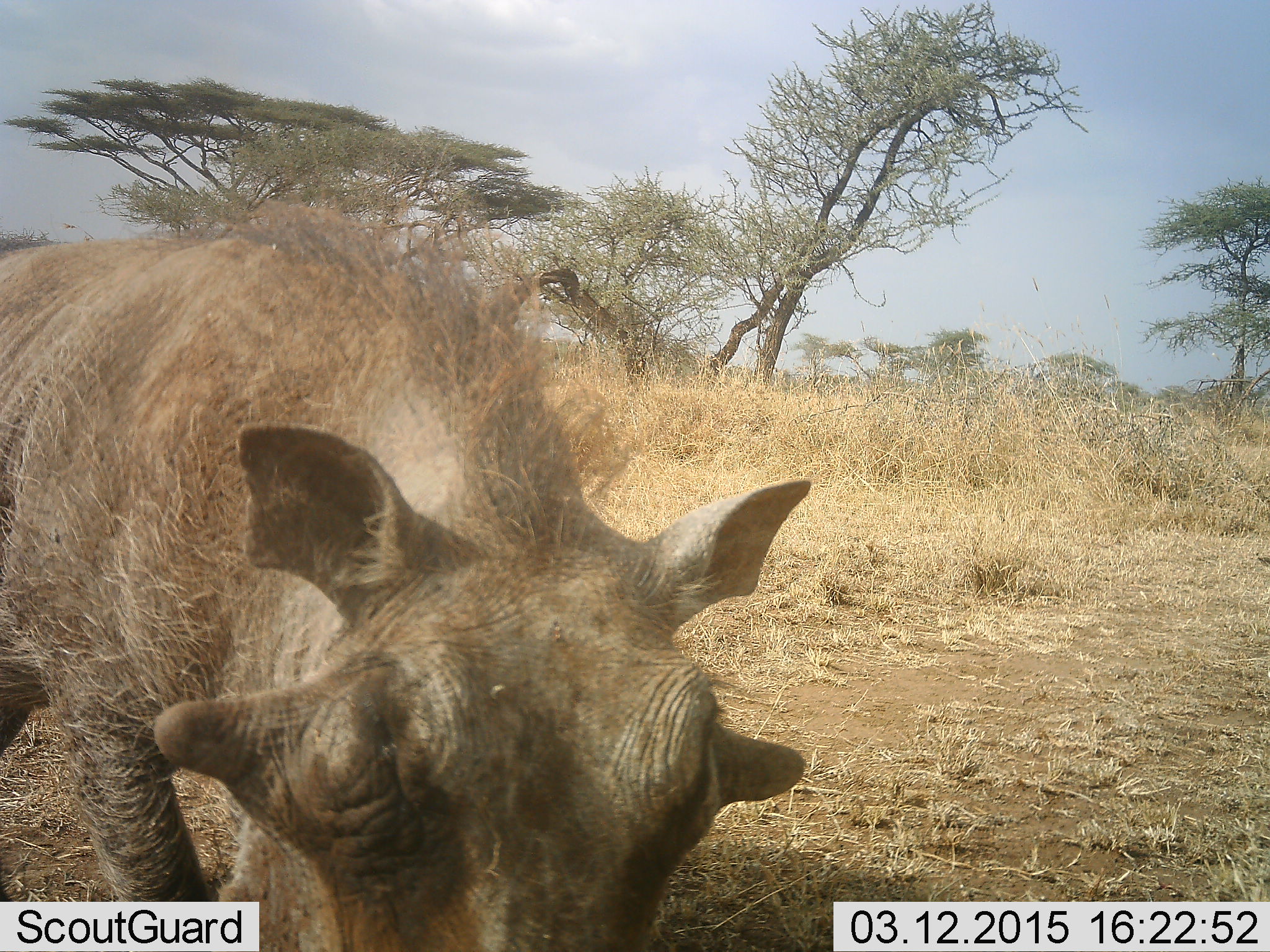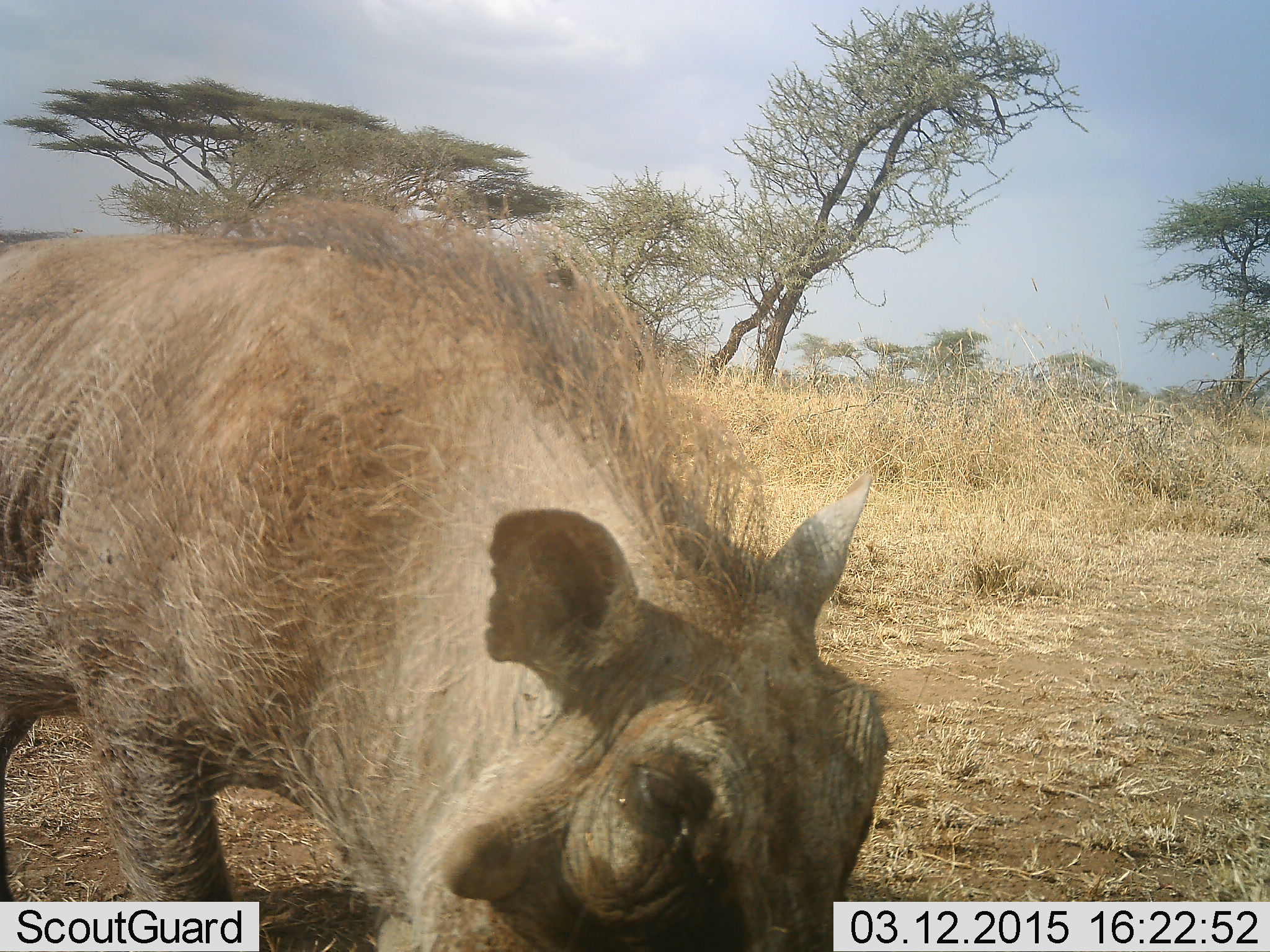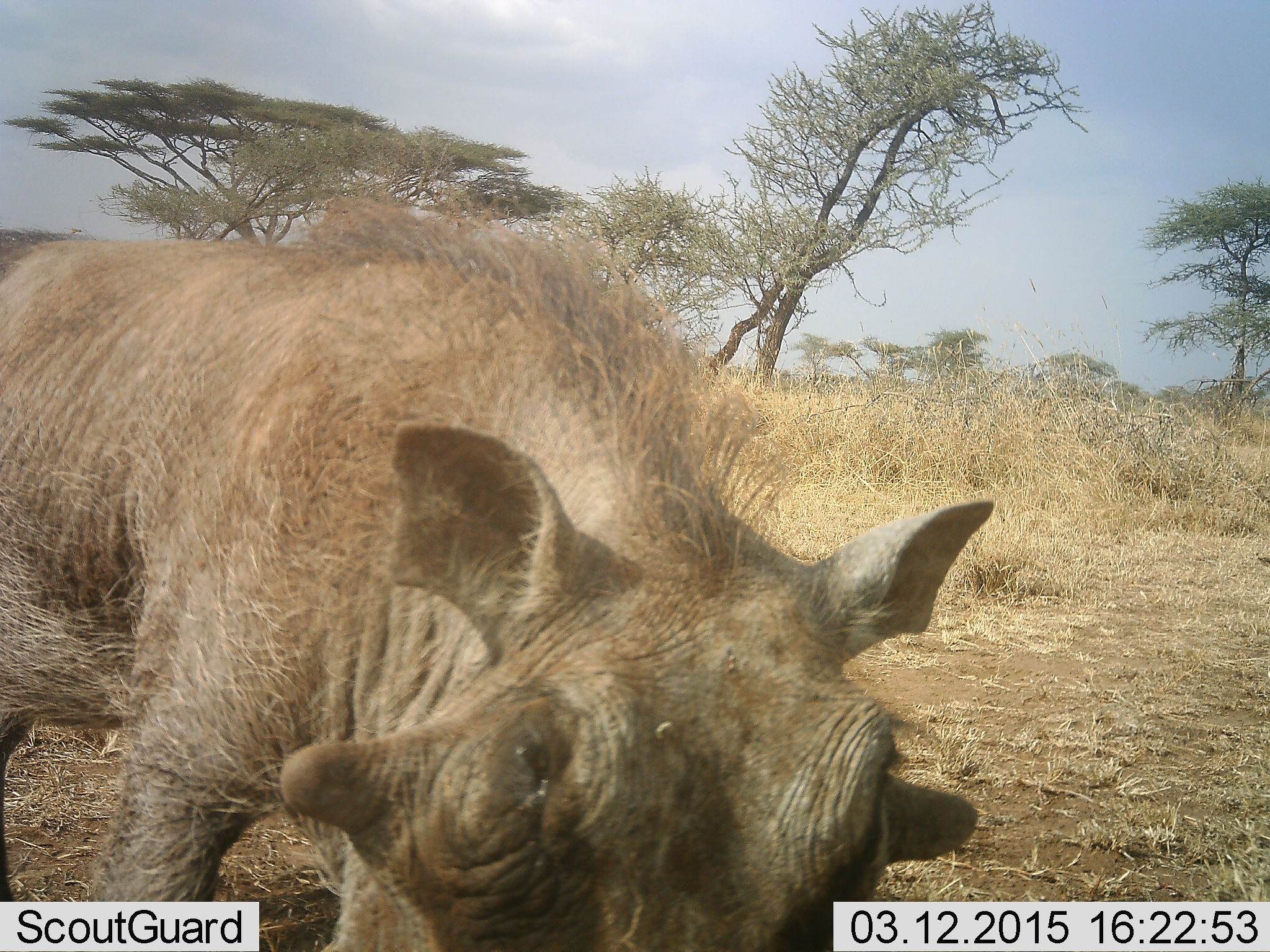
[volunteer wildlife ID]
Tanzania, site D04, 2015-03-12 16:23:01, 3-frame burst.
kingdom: Animalia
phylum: Chordata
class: Mammalia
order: Artiodactyla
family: Suidae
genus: Phacochoerus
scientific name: Phacochoerus africanus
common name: warthog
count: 1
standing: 50%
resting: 0%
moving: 20%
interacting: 0%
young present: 0%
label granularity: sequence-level